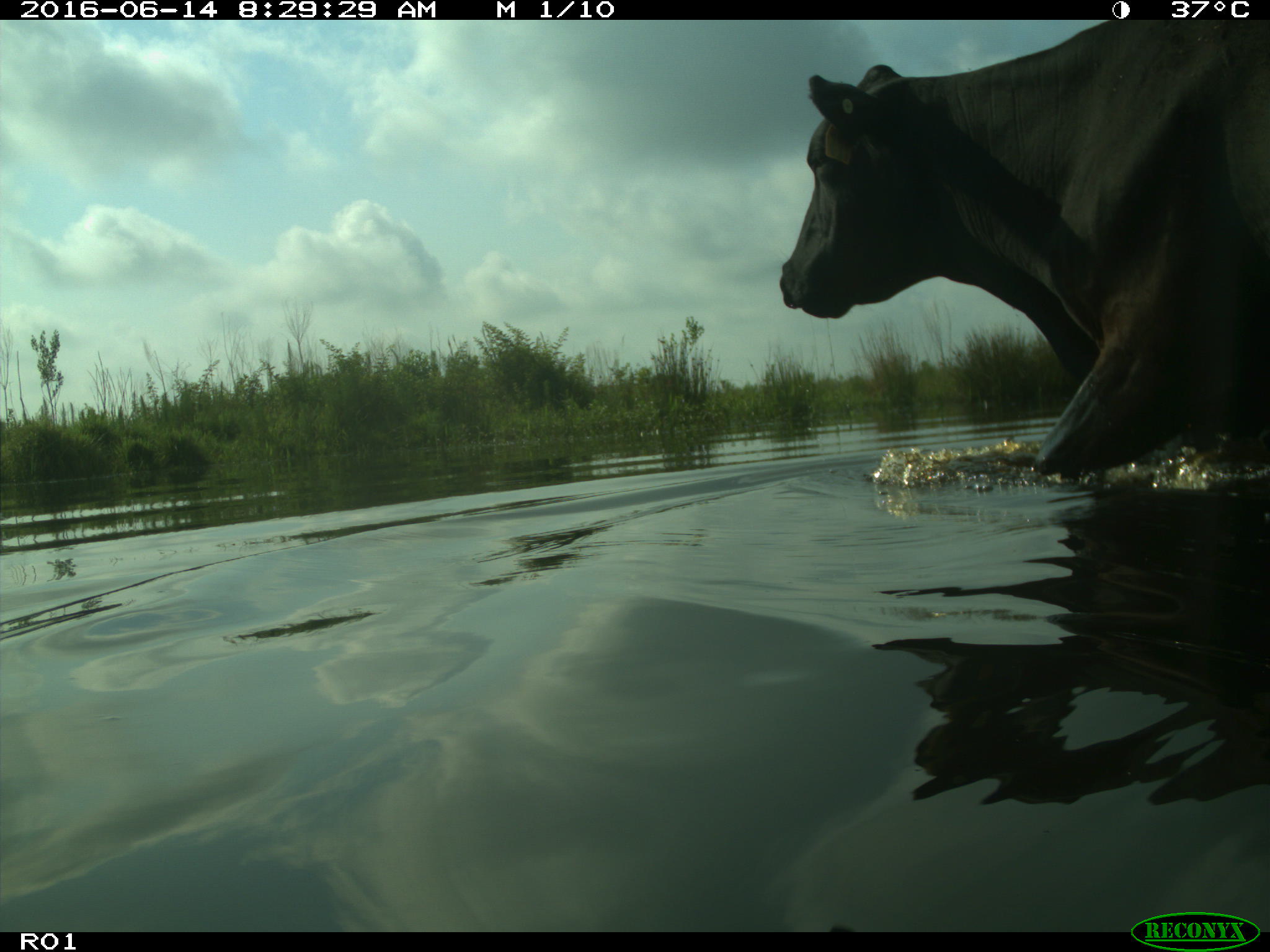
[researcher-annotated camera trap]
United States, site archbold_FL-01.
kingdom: Animalia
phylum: Chordata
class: Mammalia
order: Artiodactyla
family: Bovidae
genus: Bos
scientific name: Bos taurus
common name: domestic cow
Bos taurus (domestic cow).